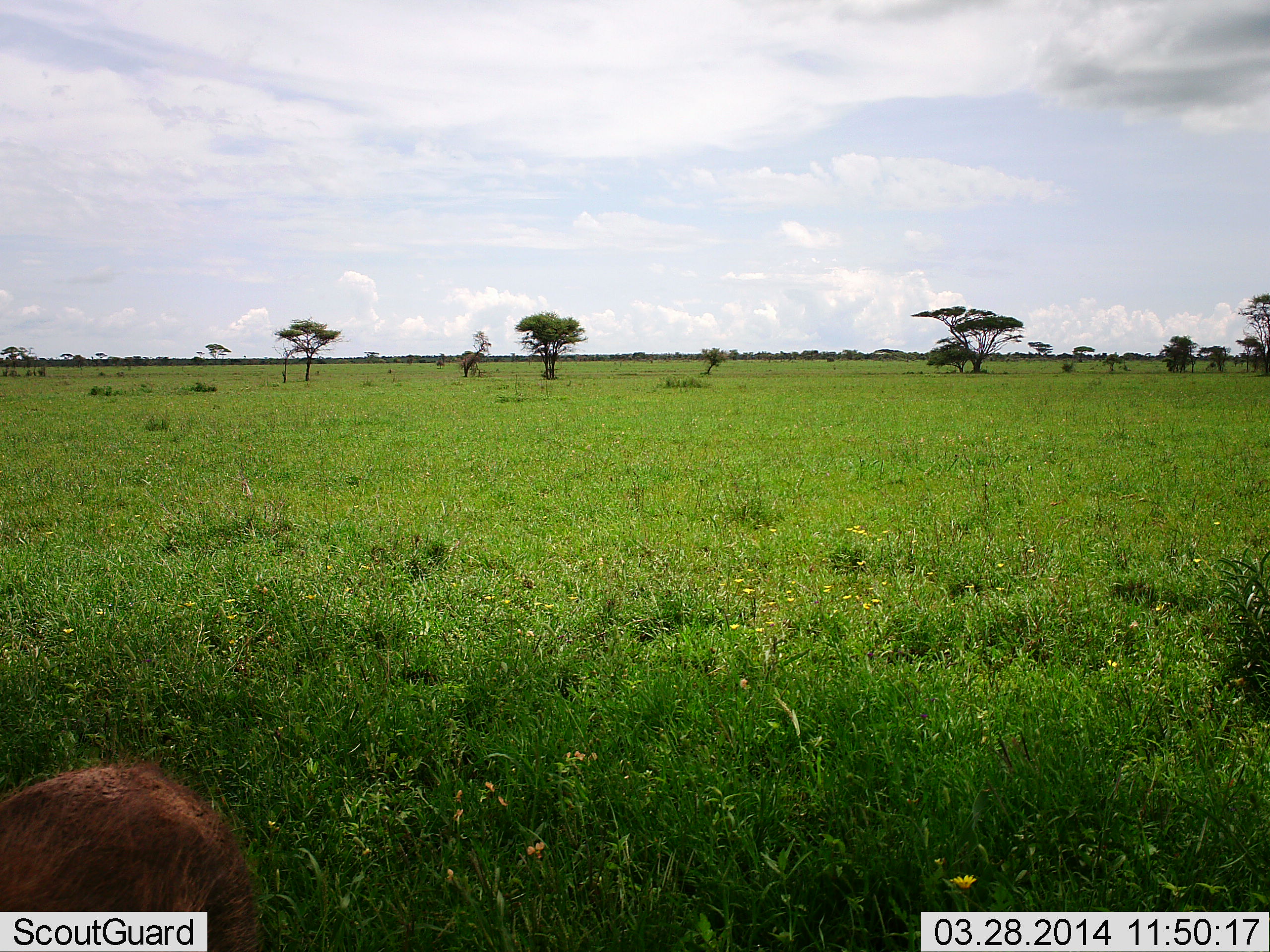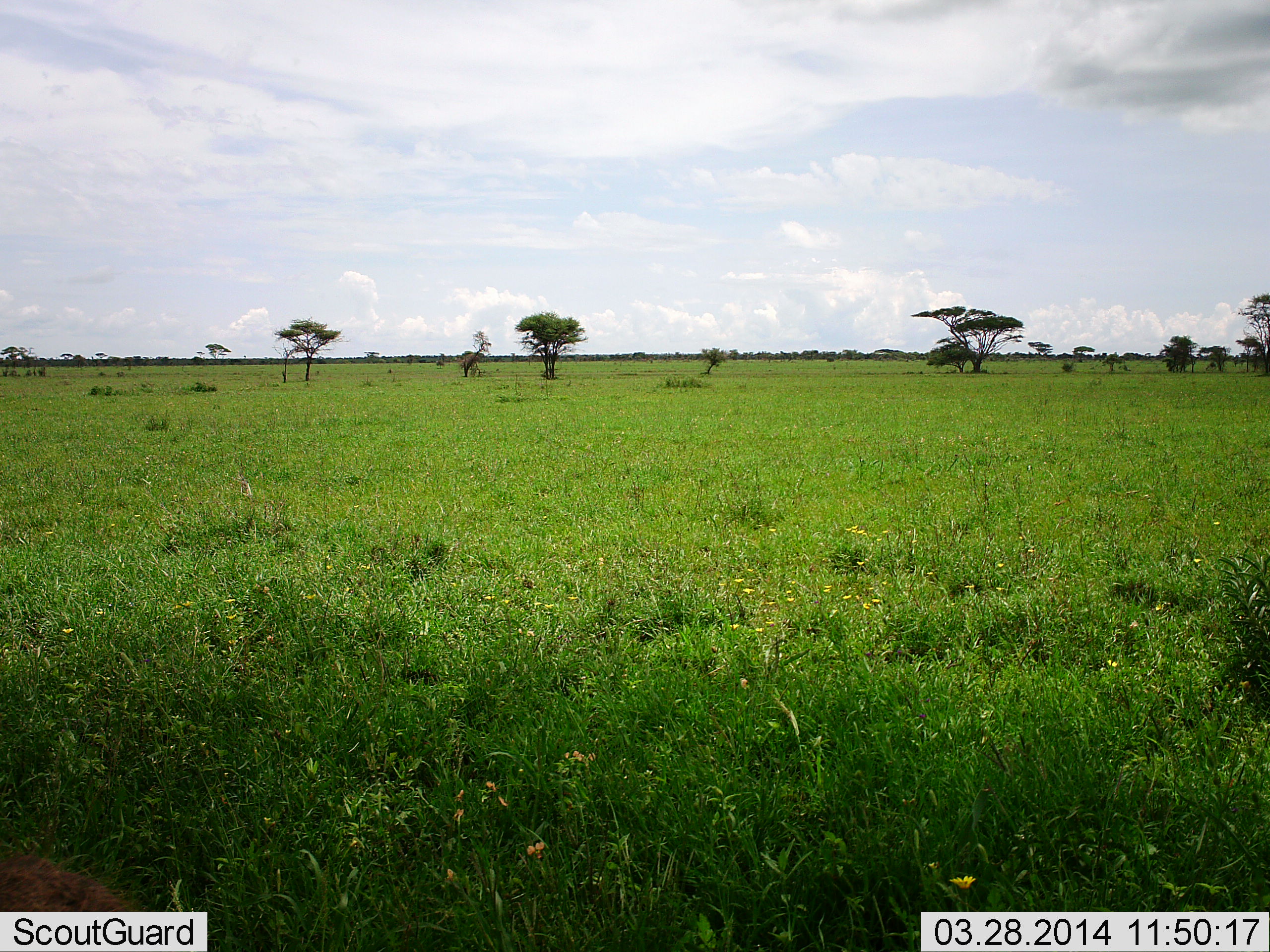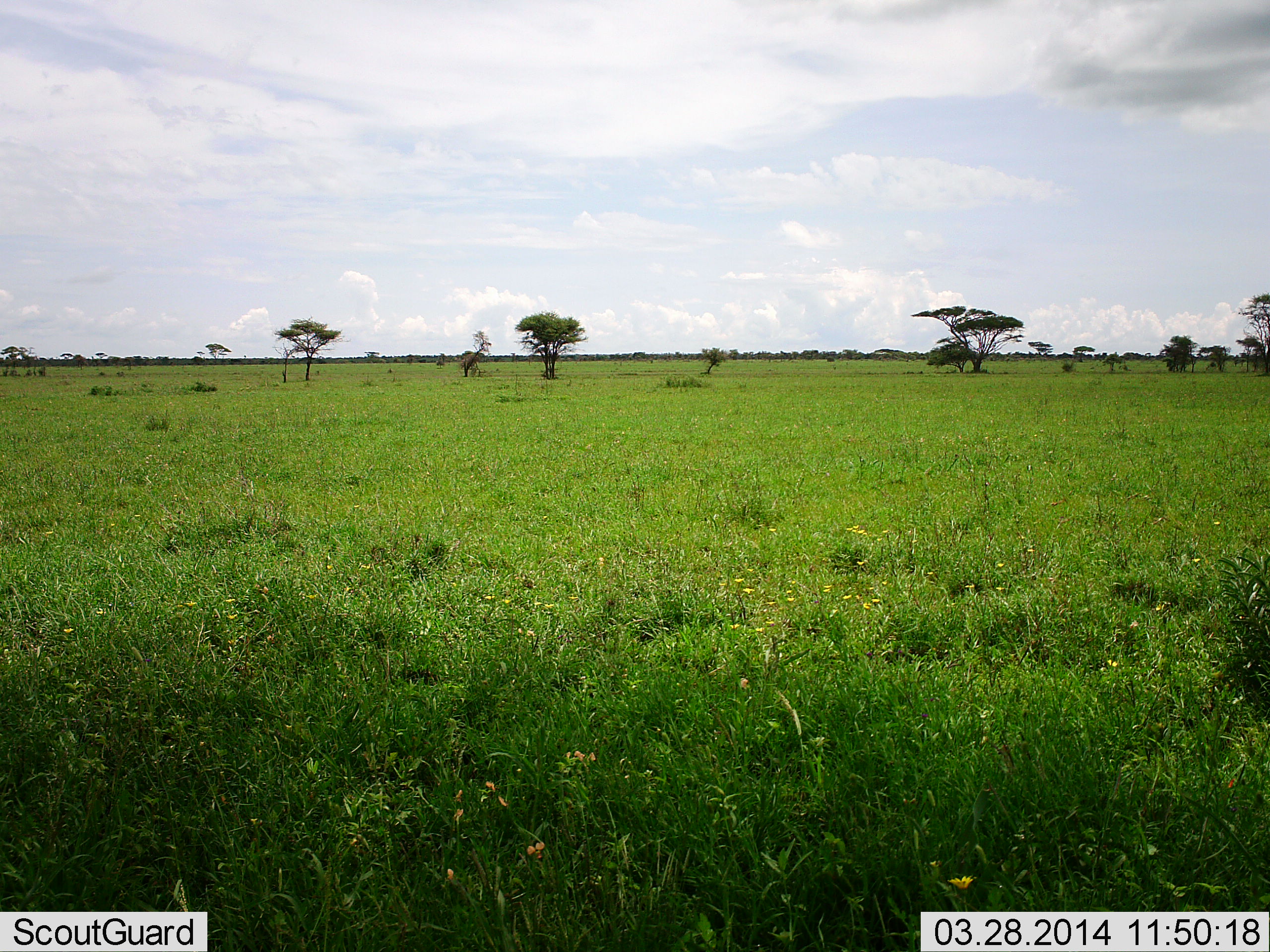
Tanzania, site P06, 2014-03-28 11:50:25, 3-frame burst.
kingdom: Animalia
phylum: Chordata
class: Mammalia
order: Artiodactyla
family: Suidae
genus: Phacochoerus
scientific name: Phacochoerus africanus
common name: warthog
Warthog (Phacochoerus africanus), count 1. Behavior (volunteer vote fractions): standing 22%, resting 0%, moving 78%, interacting 0%. Young present (vote fraction): 0%. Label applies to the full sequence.